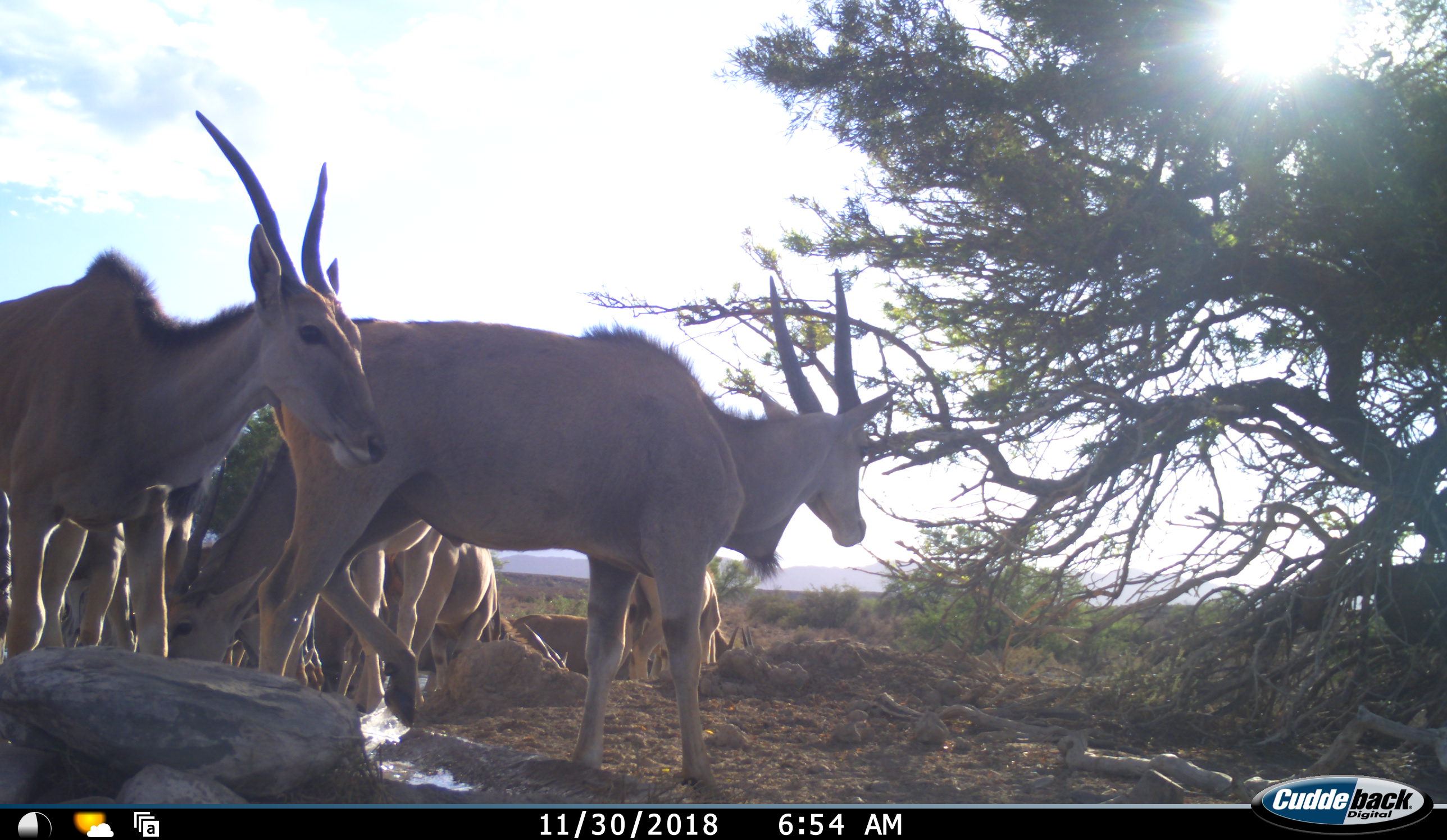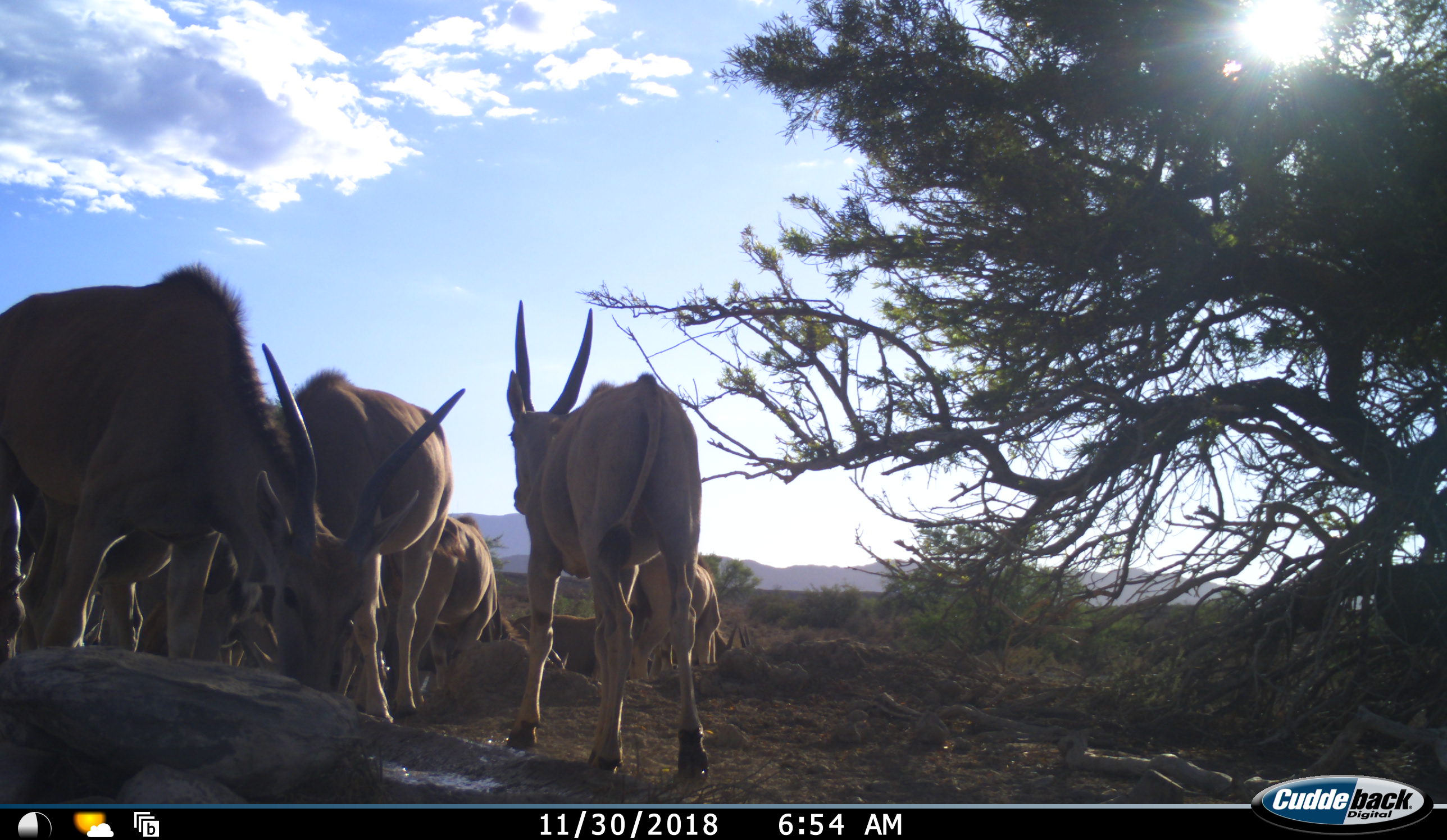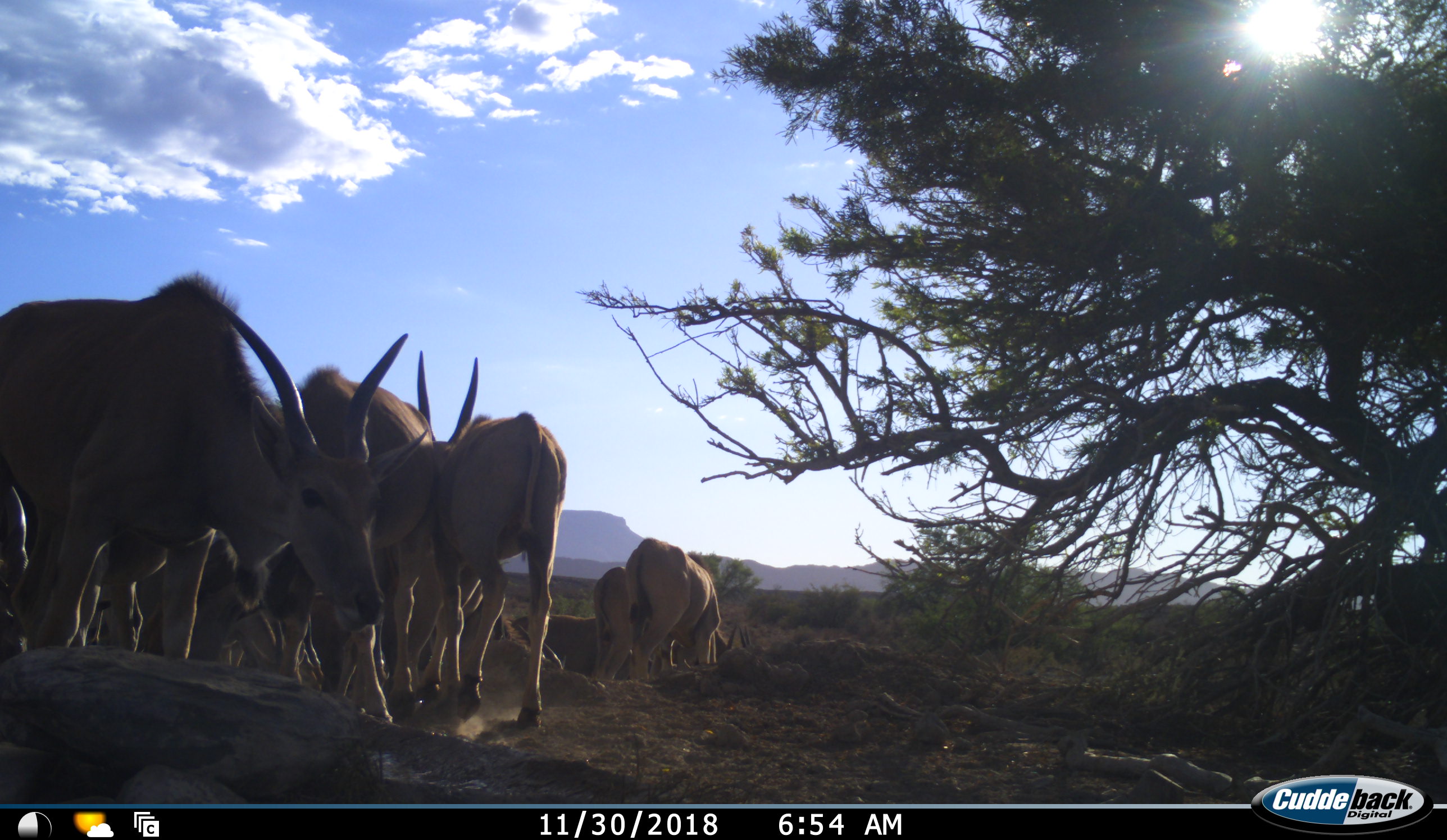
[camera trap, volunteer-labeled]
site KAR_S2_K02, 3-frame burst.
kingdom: Animalia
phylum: Chordata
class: Mammalia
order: Artiodactyla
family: Bovidae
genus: Tragelaphus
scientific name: Tragelaphus oryx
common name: eland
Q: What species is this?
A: Eland (Tragelaphus oryx).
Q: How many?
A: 8.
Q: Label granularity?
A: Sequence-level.